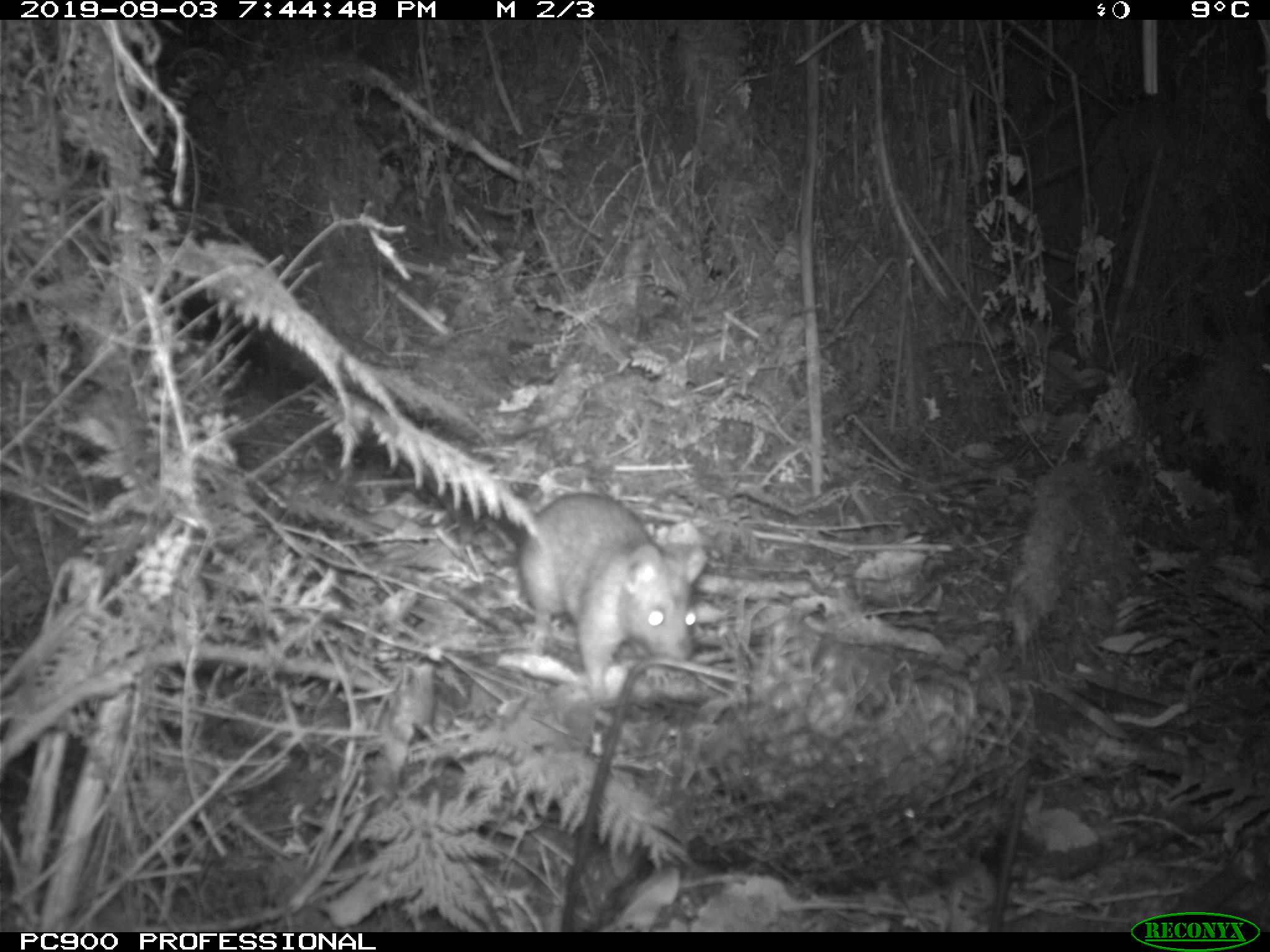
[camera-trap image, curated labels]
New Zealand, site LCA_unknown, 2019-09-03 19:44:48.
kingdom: Animalia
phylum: Chordata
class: Mammalia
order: Rodentia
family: Muridae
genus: Rattus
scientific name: Rattus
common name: rat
Rat (Rattus).